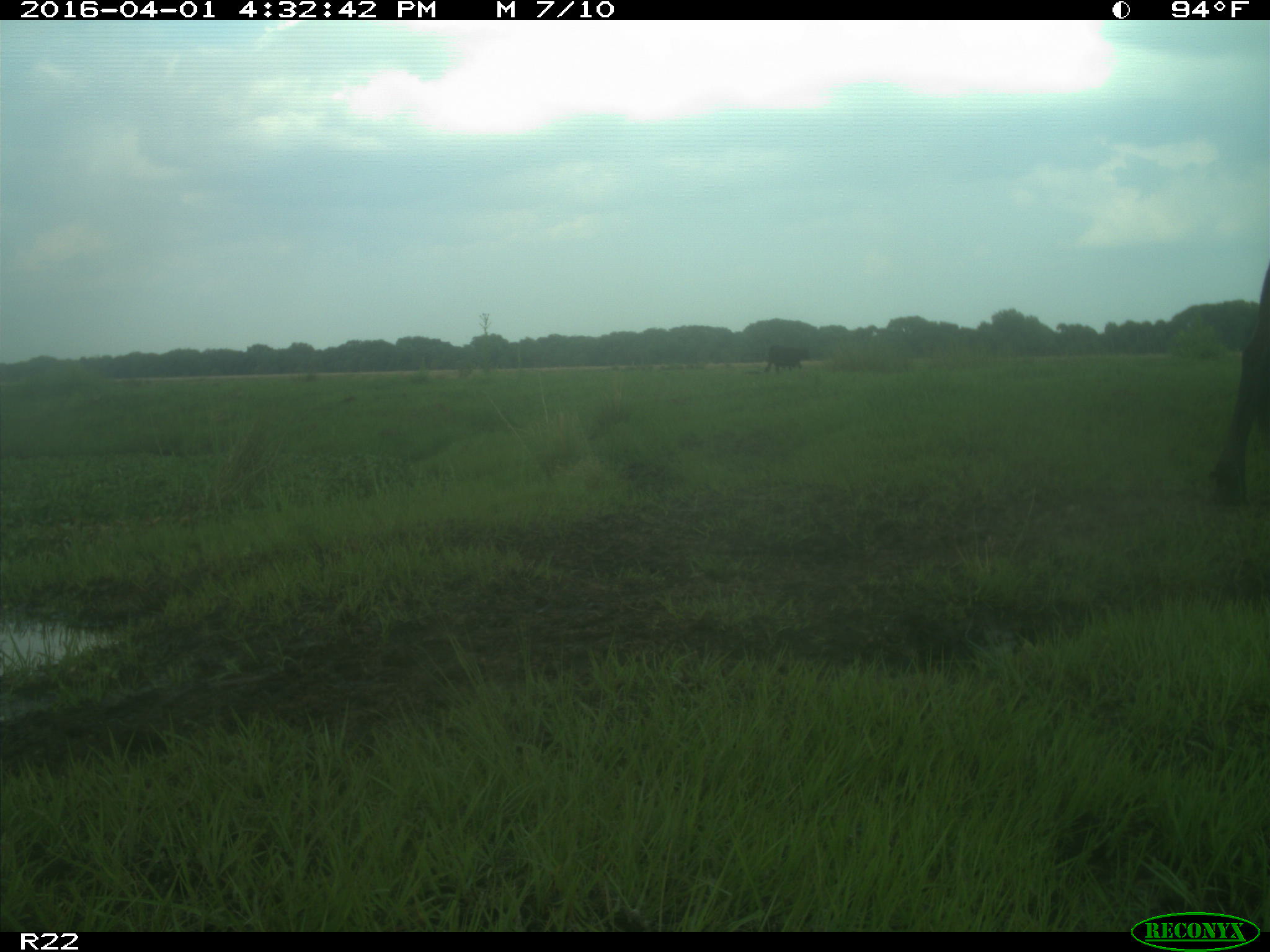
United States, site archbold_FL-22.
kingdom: Animalia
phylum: Chordata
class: Mammalia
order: Artiodactyla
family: Bovidae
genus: Bos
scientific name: Bos taurus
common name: domestic cow